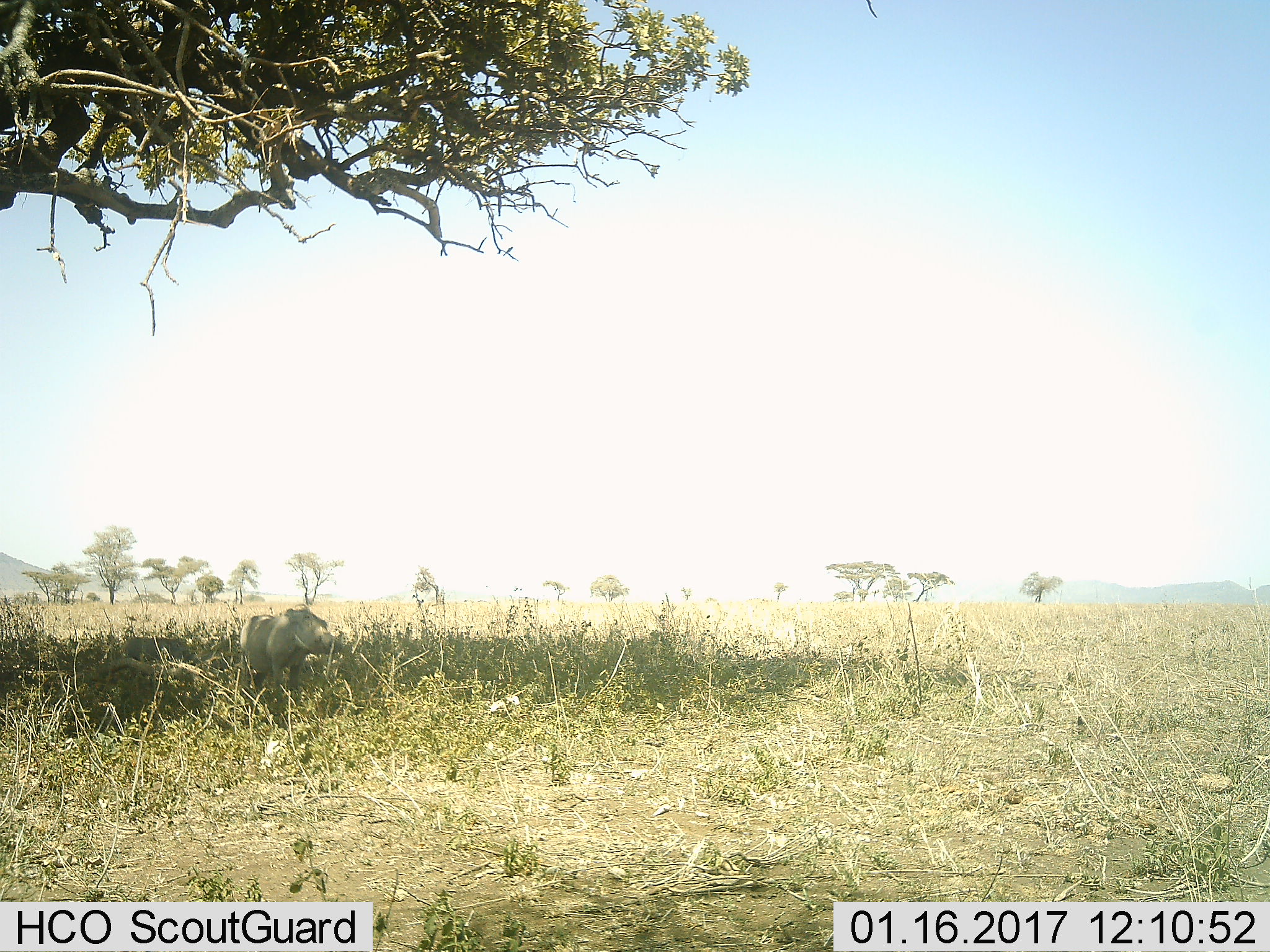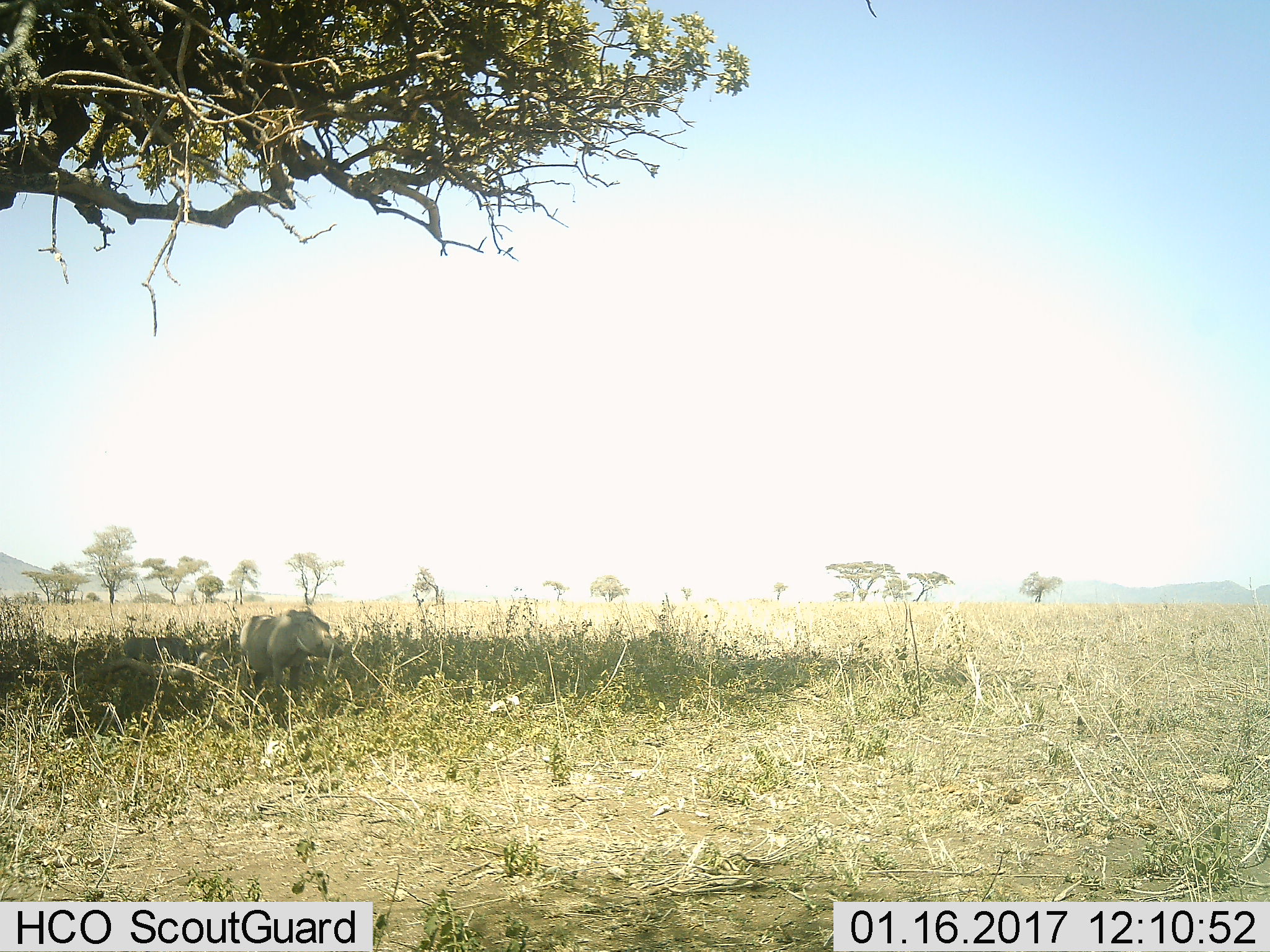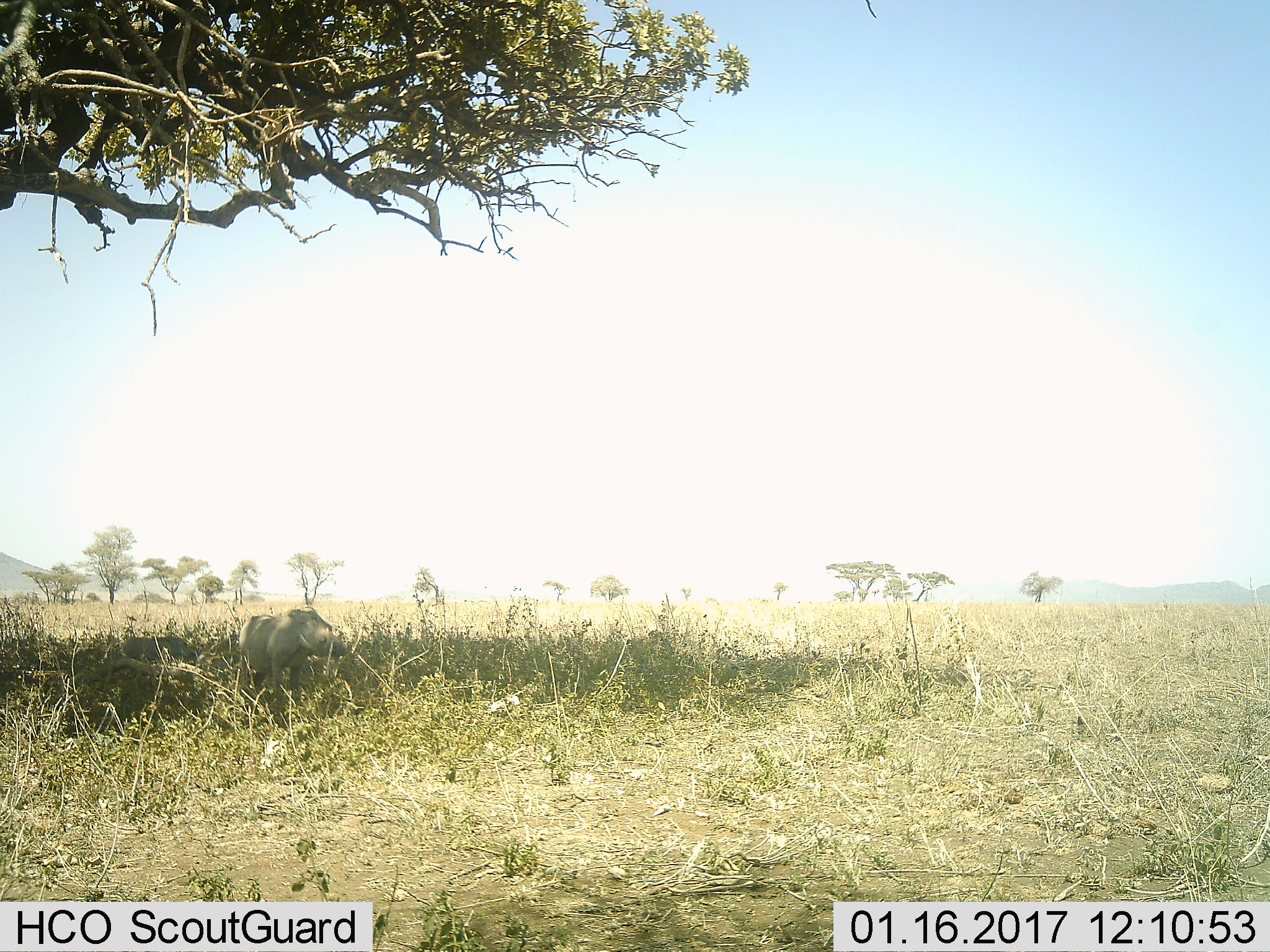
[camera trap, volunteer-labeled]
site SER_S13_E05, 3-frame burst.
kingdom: Animalia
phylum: Chordata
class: Mammalia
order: Artiodactyla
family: Suidae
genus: Phacochoerus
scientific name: Phacochoerus africanus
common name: warthog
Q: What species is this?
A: Warthog (Phacochoerus africanus).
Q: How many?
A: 1.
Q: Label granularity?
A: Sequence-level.